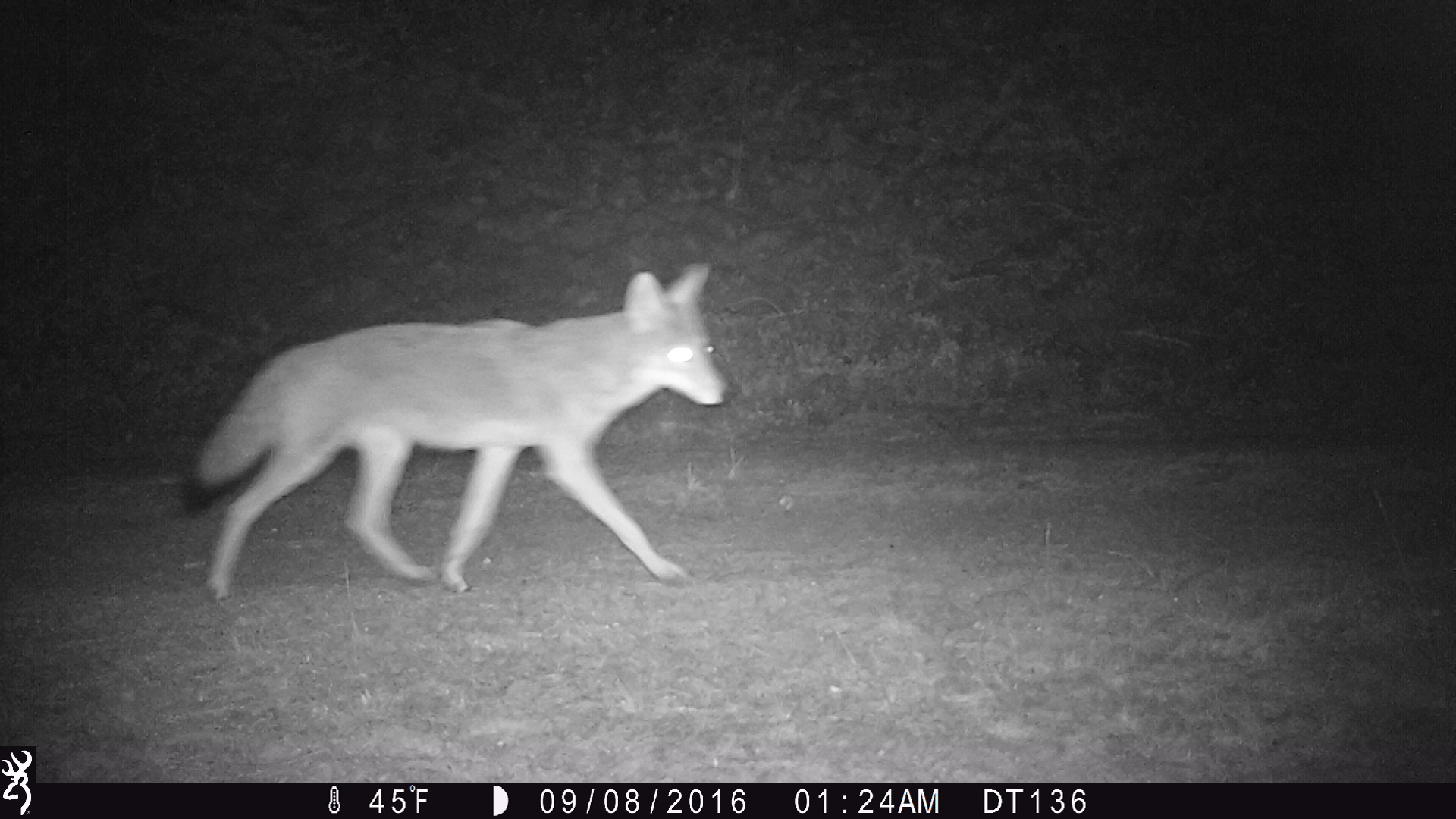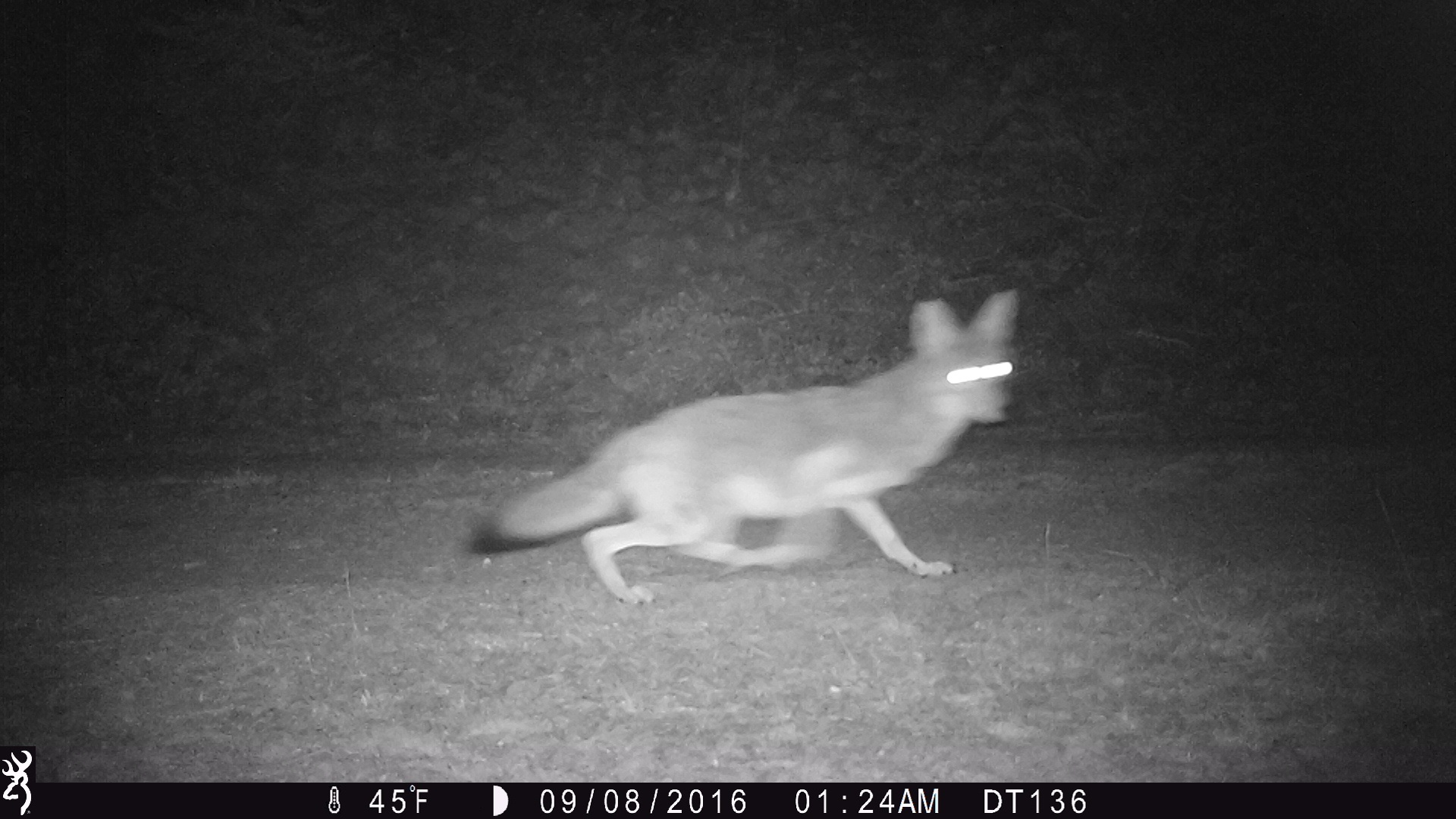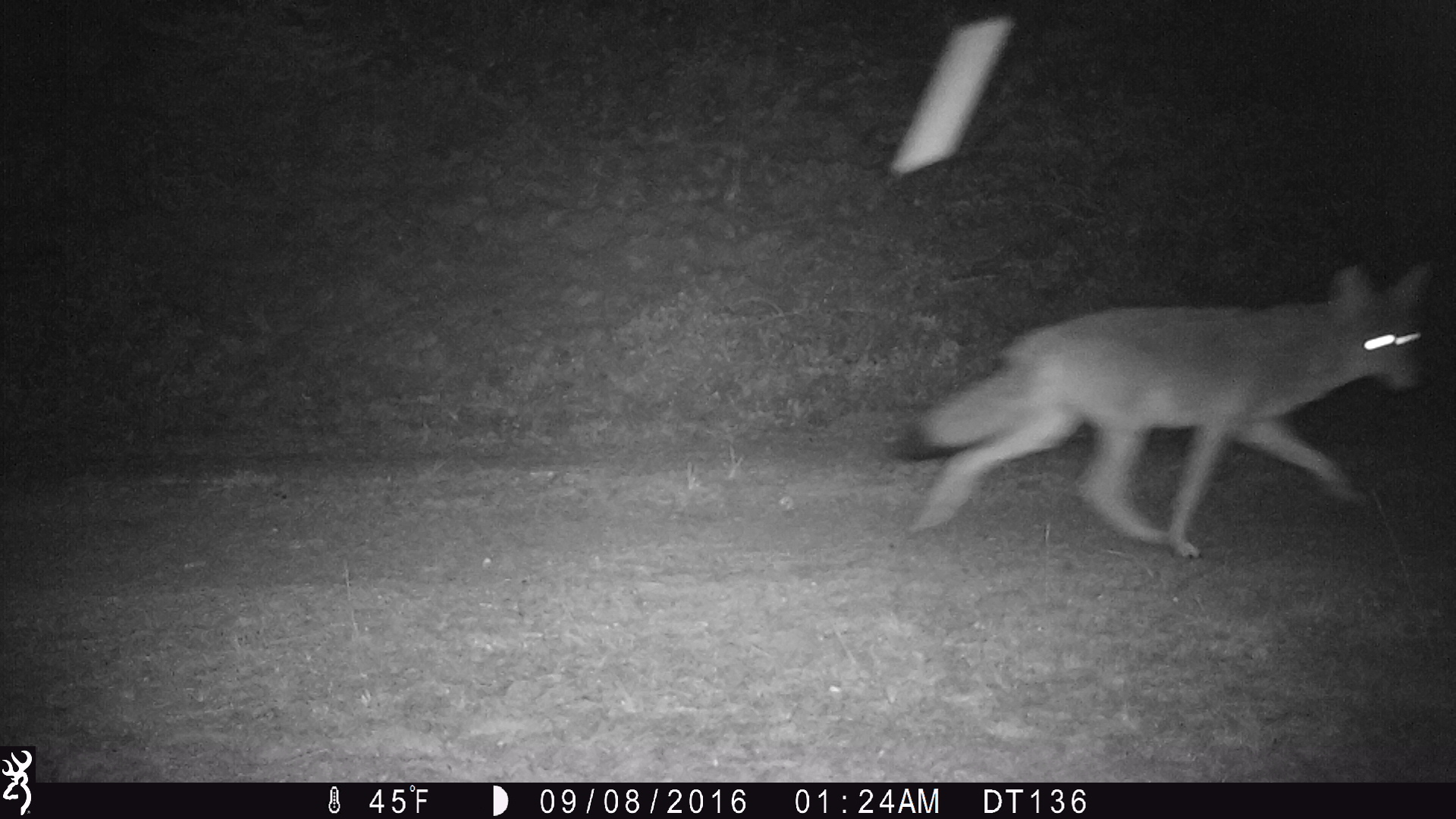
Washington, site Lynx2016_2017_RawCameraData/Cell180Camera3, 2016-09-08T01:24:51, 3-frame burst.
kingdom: Animalia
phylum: Chordata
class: Mammalia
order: Carnivora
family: Canidae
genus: Canis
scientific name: Canis latrans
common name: coyote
Canis latrans (coyote). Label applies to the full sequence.